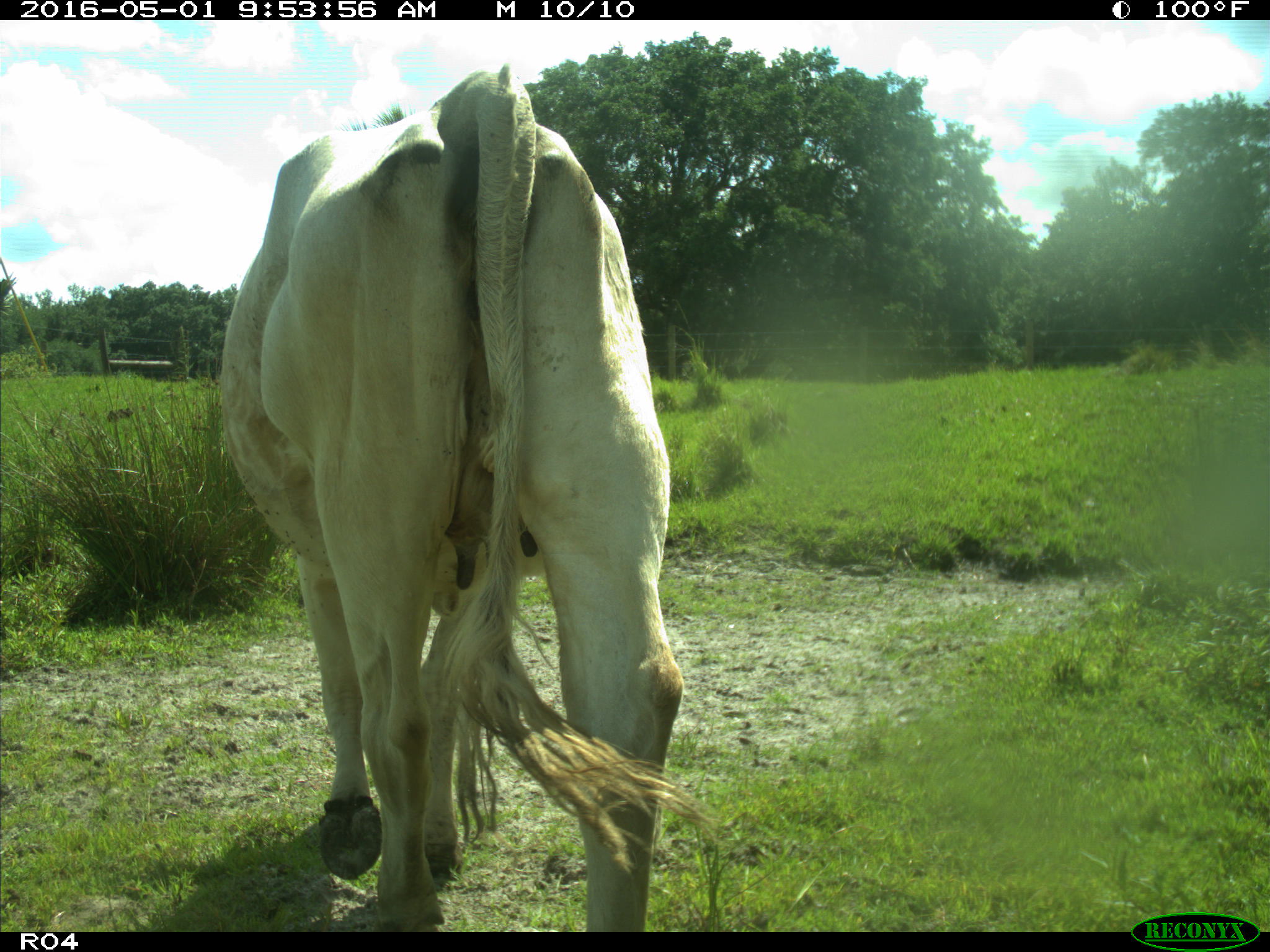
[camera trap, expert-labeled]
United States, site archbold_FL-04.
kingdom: Animalia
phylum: Chordata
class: Mammalia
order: Artiodactyla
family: Bovidae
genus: Bos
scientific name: Bos taurus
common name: domestic cow